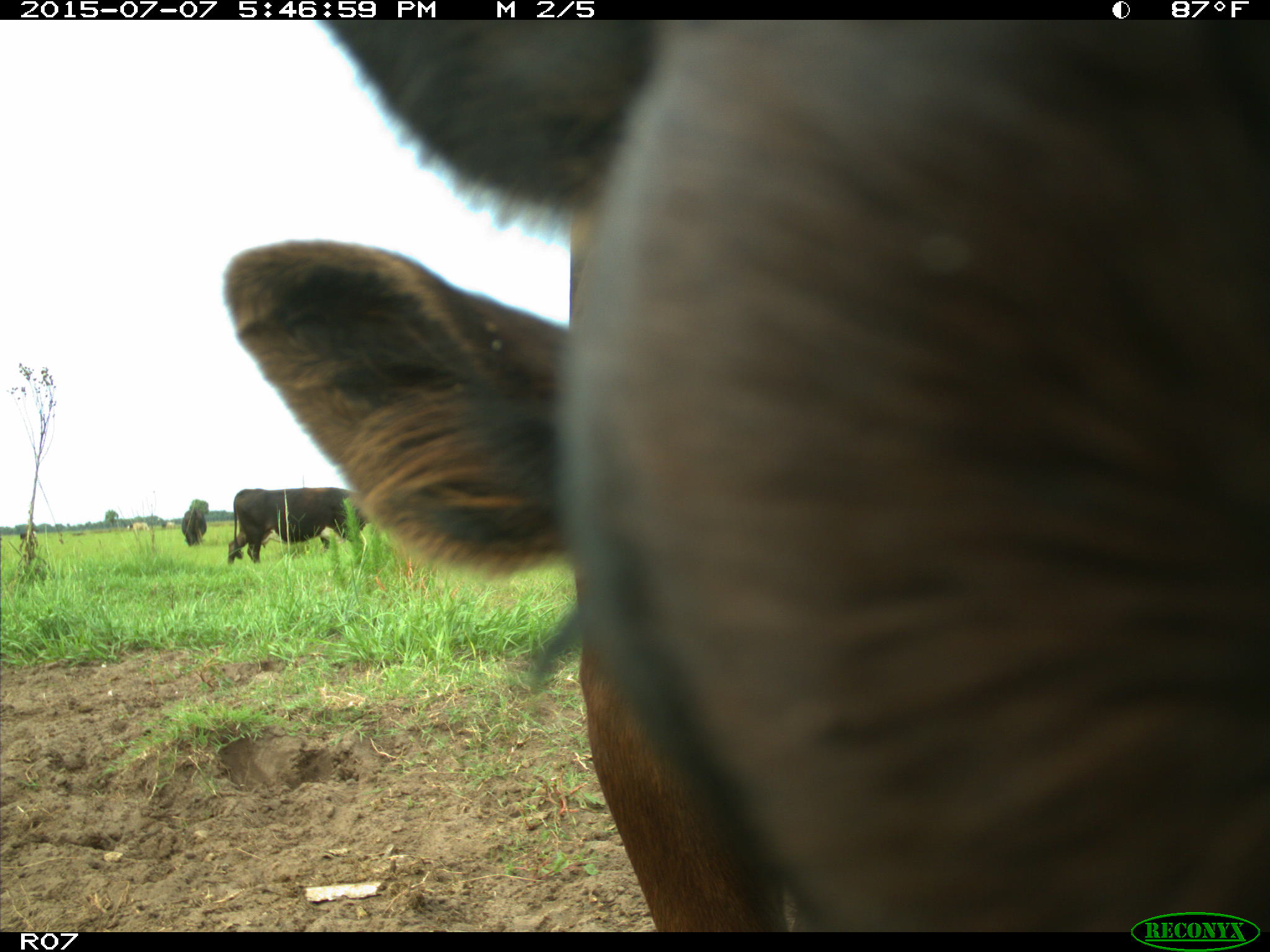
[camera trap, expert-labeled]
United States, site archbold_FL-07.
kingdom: Animalia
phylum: Chordata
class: Mammalia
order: Artiodactyla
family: Bovidae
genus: Bos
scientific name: Bos taurus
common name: domestic cow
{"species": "Bos taurus (domestic cow)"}